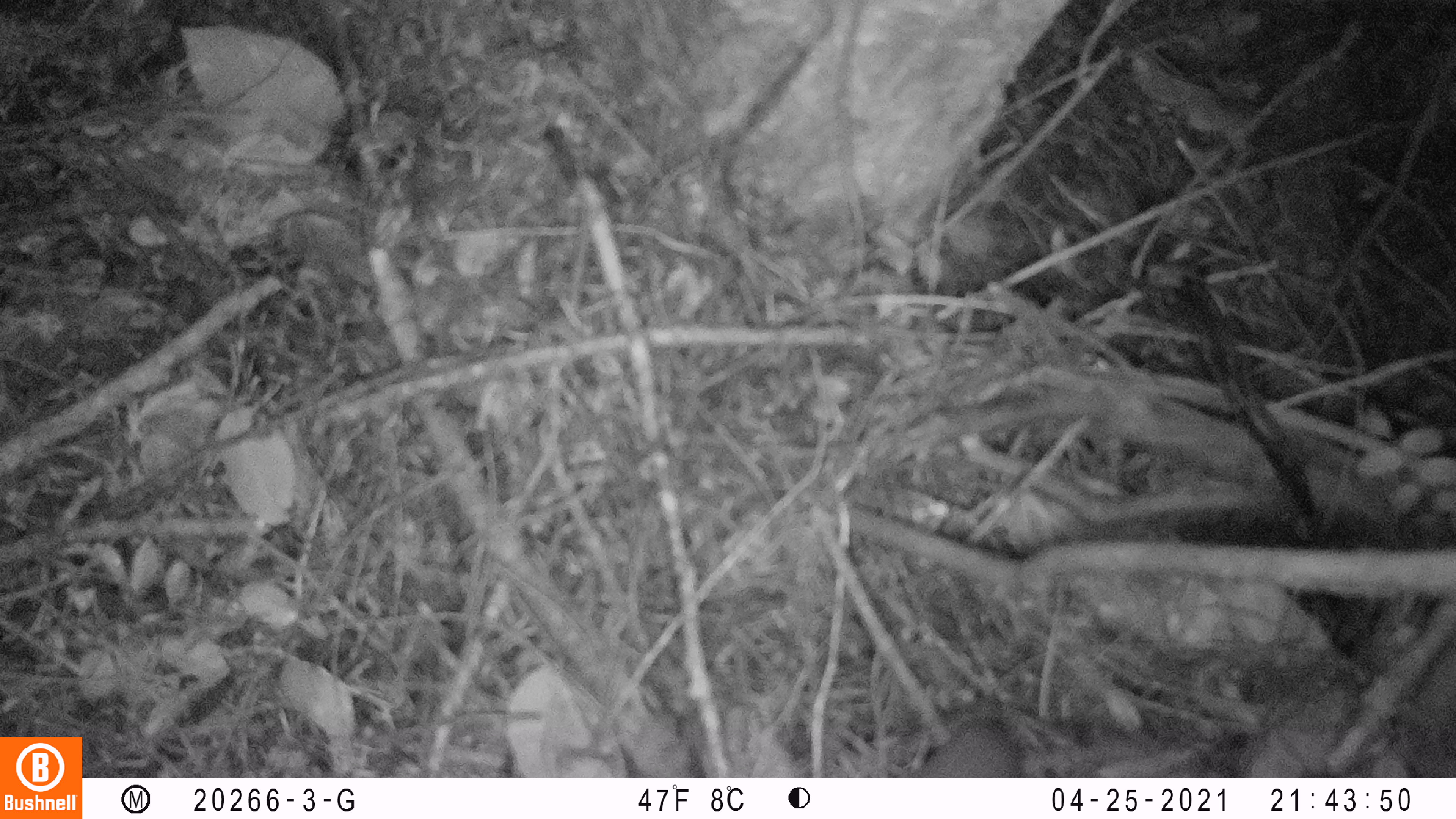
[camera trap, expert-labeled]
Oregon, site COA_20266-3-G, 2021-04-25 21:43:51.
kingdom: Animalia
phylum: Chordata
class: Mammalia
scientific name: Mammalia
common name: small mammal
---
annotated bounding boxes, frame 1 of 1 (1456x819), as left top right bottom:
small mammal: 903 665 1108 778